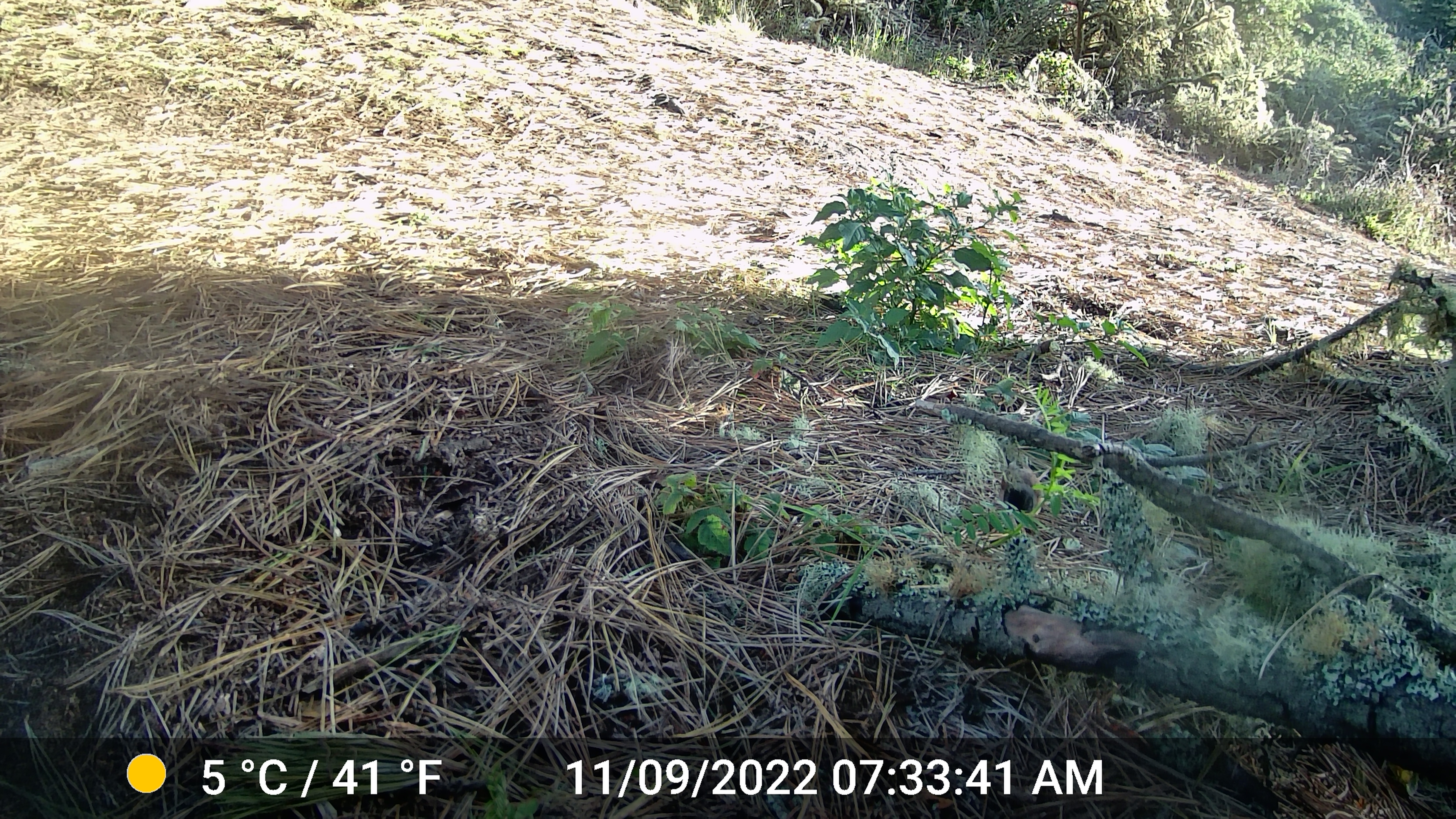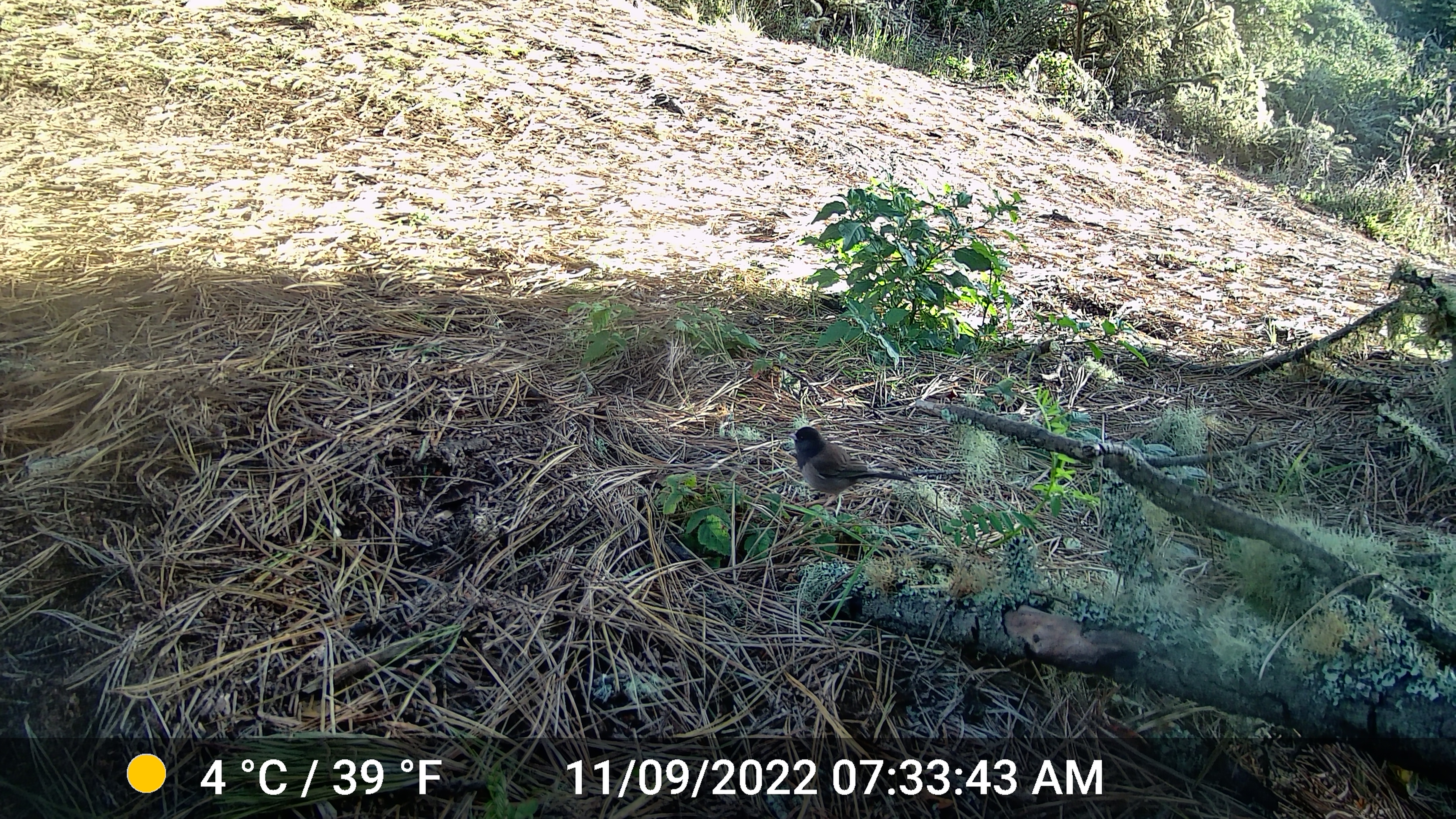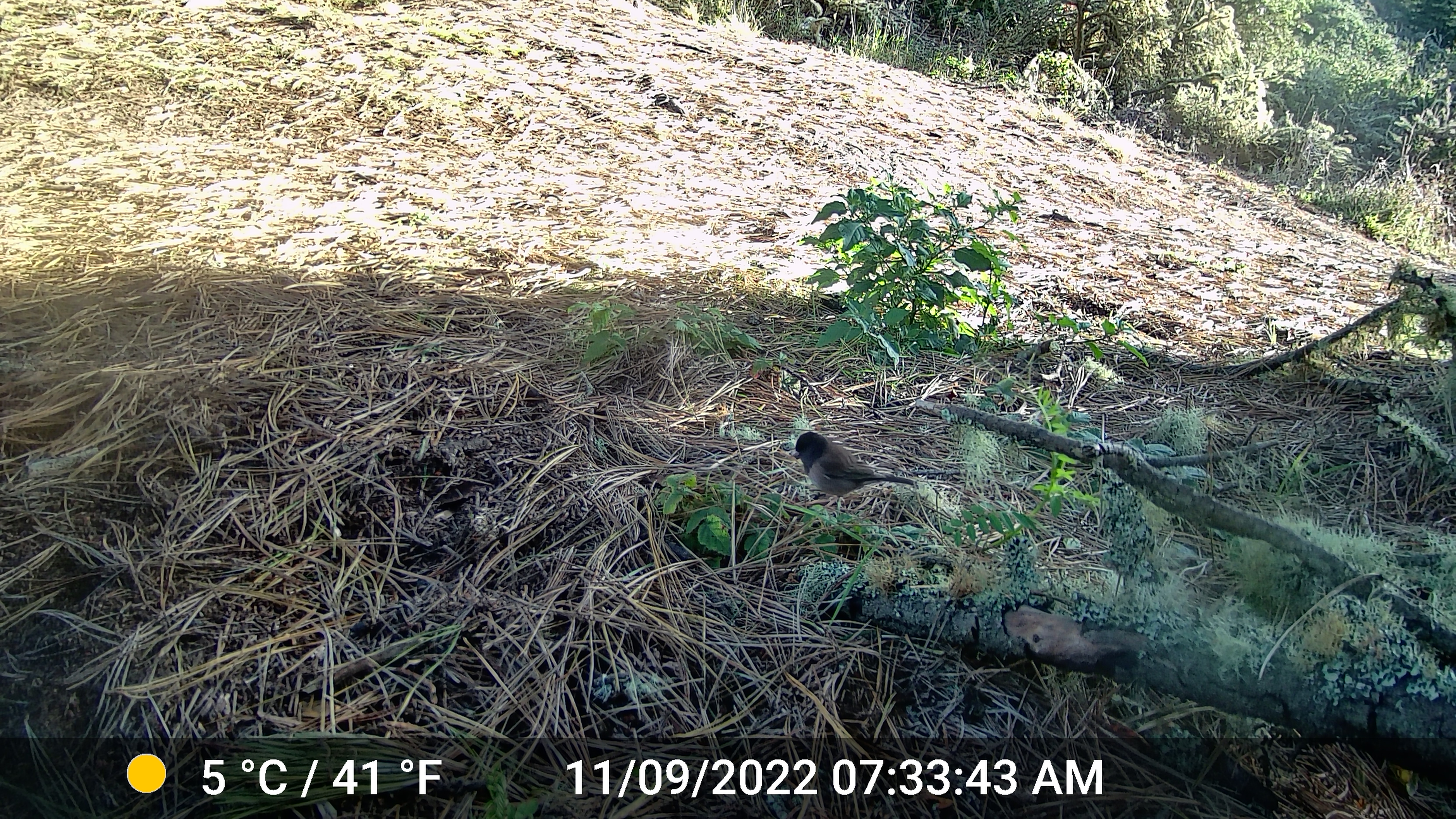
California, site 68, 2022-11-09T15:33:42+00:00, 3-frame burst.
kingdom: Animalia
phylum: Chordata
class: Aves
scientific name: Aves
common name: bird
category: unknown bird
Unknown bird (bird) (Aves).